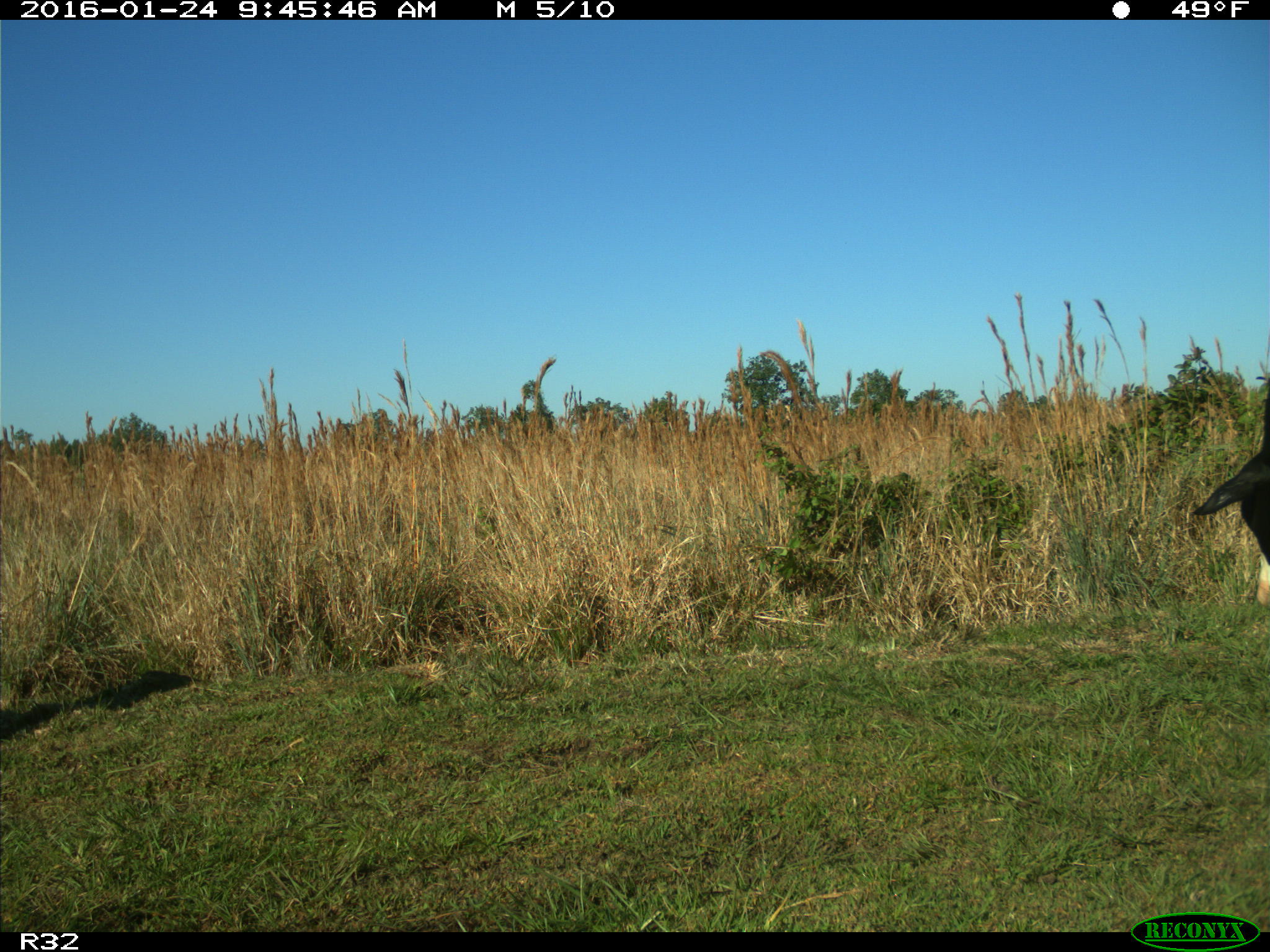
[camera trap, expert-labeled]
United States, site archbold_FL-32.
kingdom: Animalia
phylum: Chordata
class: Mammalia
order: Artiodactyla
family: Bovidae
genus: Bos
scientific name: Bos taurus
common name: domestic cow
Bos taurus (domestic cow).